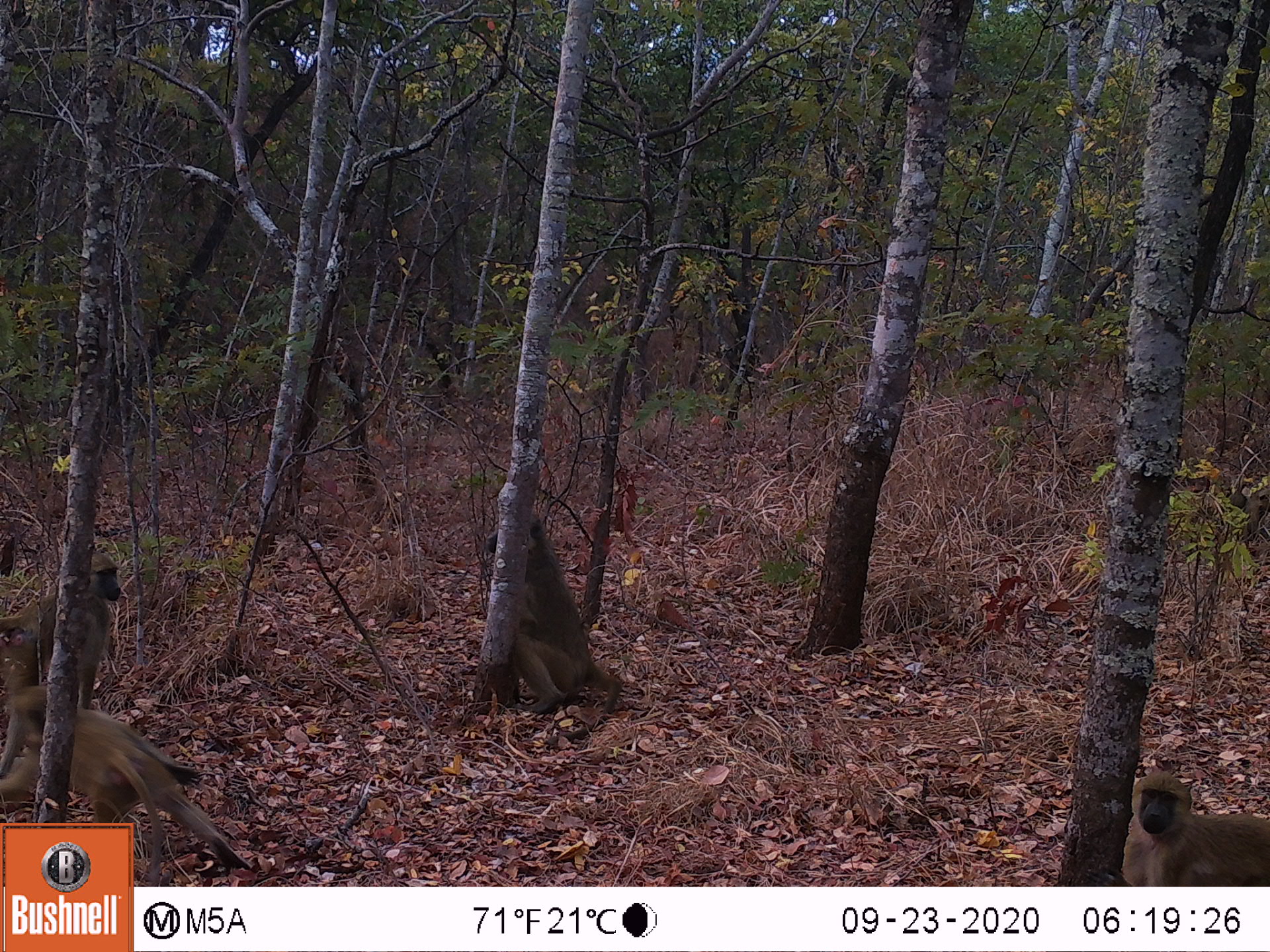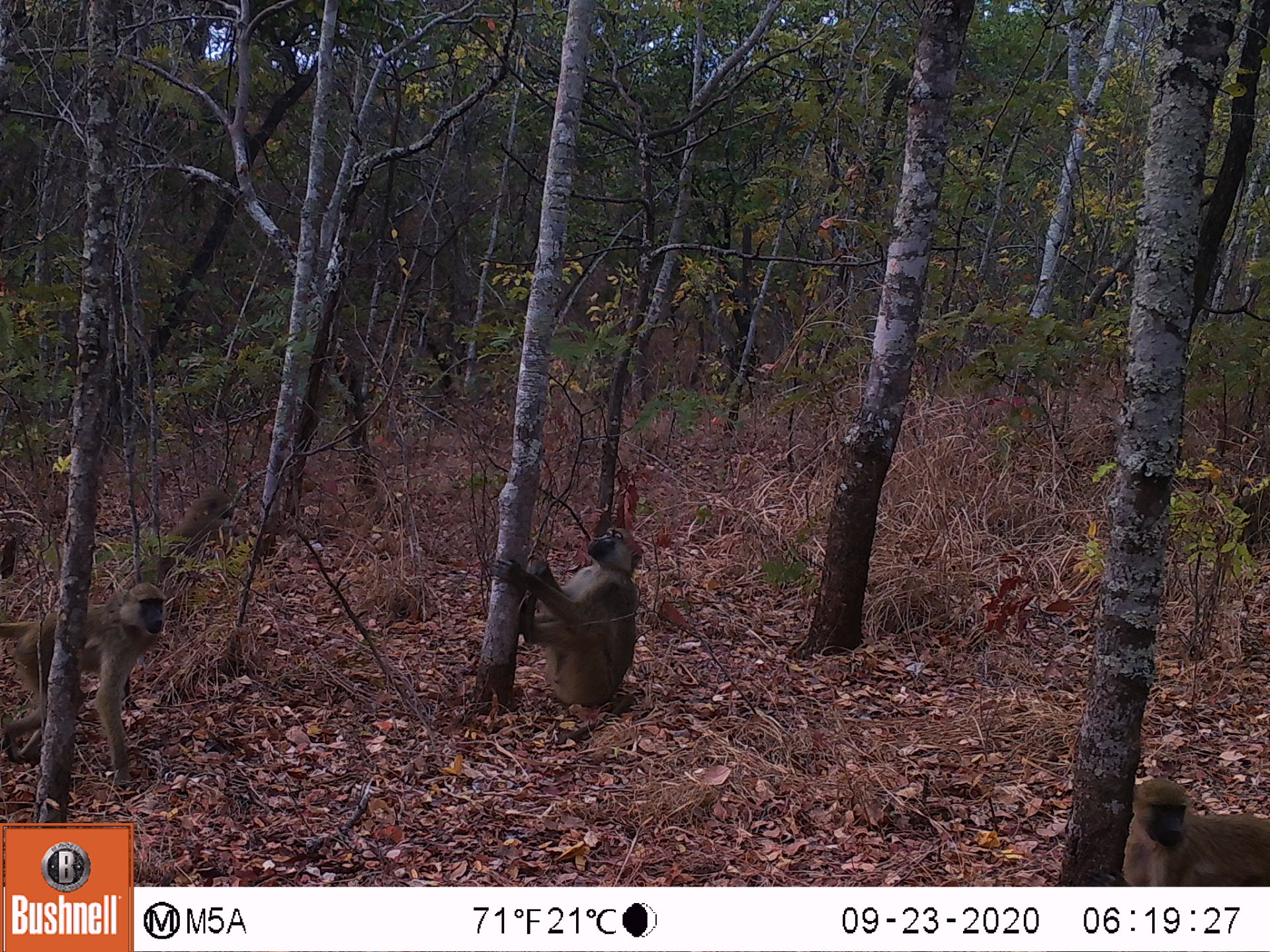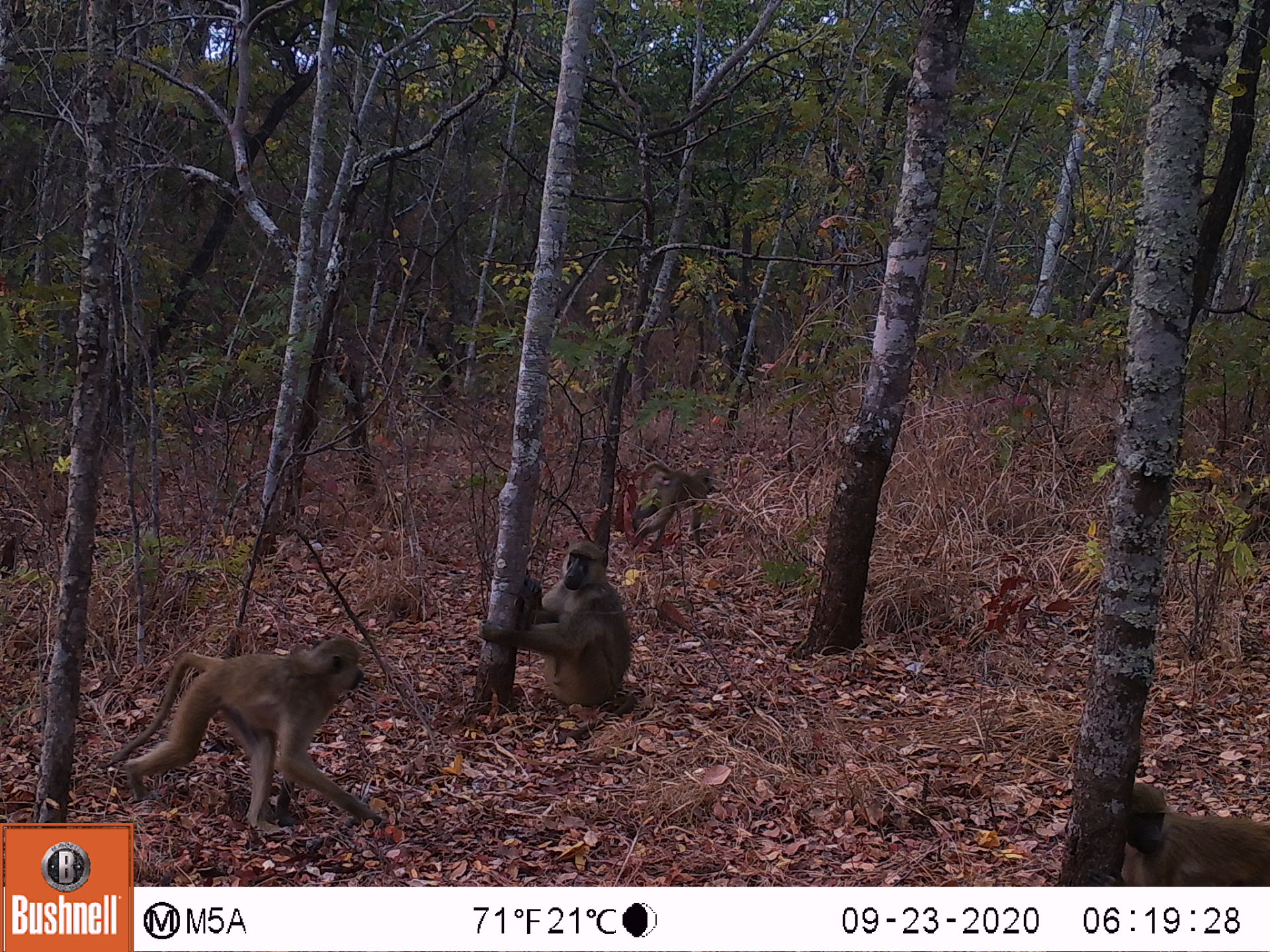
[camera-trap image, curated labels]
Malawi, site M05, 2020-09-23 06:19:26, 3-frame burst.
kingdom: Animalia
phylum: Chordata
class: Mammalia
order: Primates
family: Cercopithecidae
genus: Papio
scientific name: Papio cynocephalus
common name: yellow baboon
Yellow baboon (Papio cynocephalus), count 4.